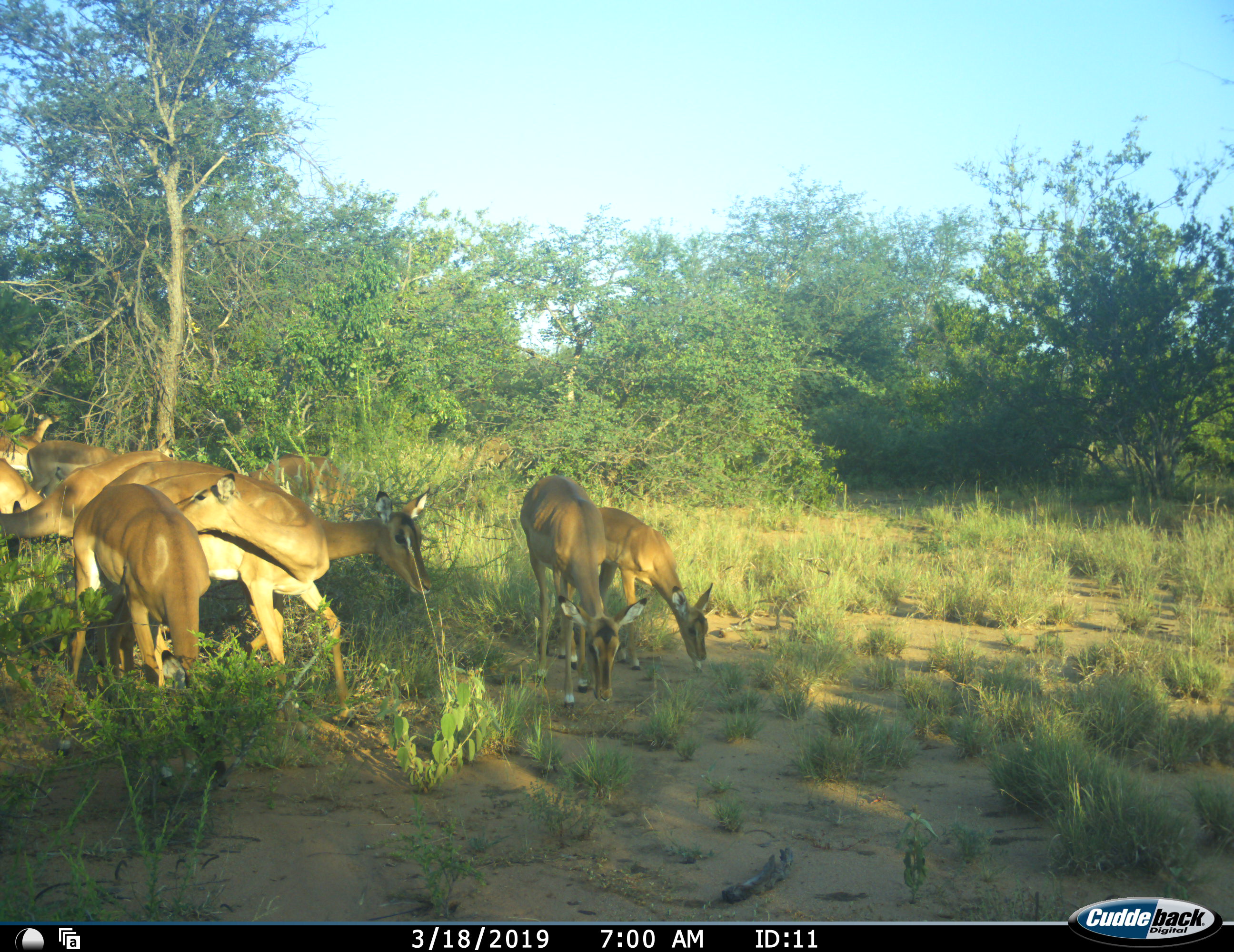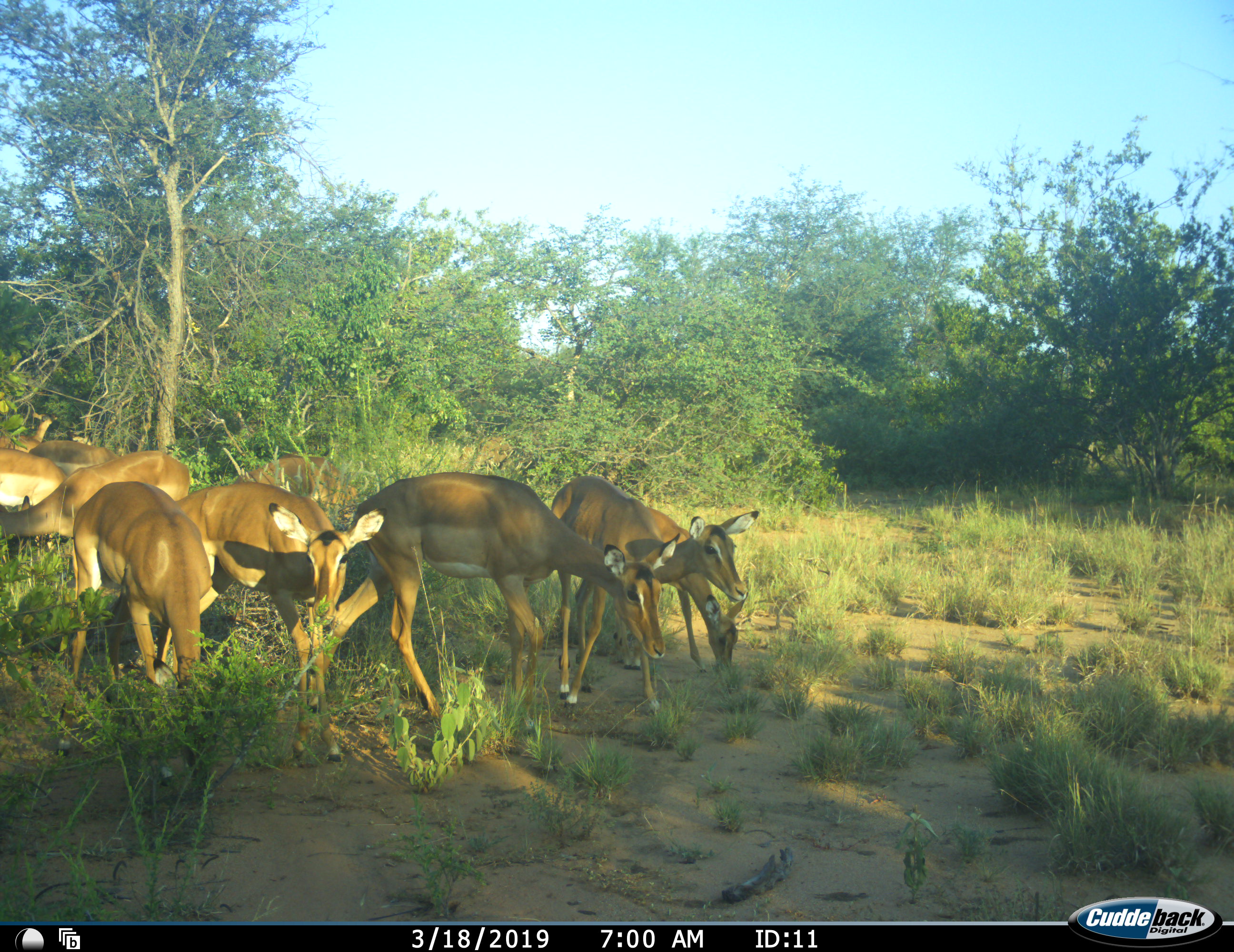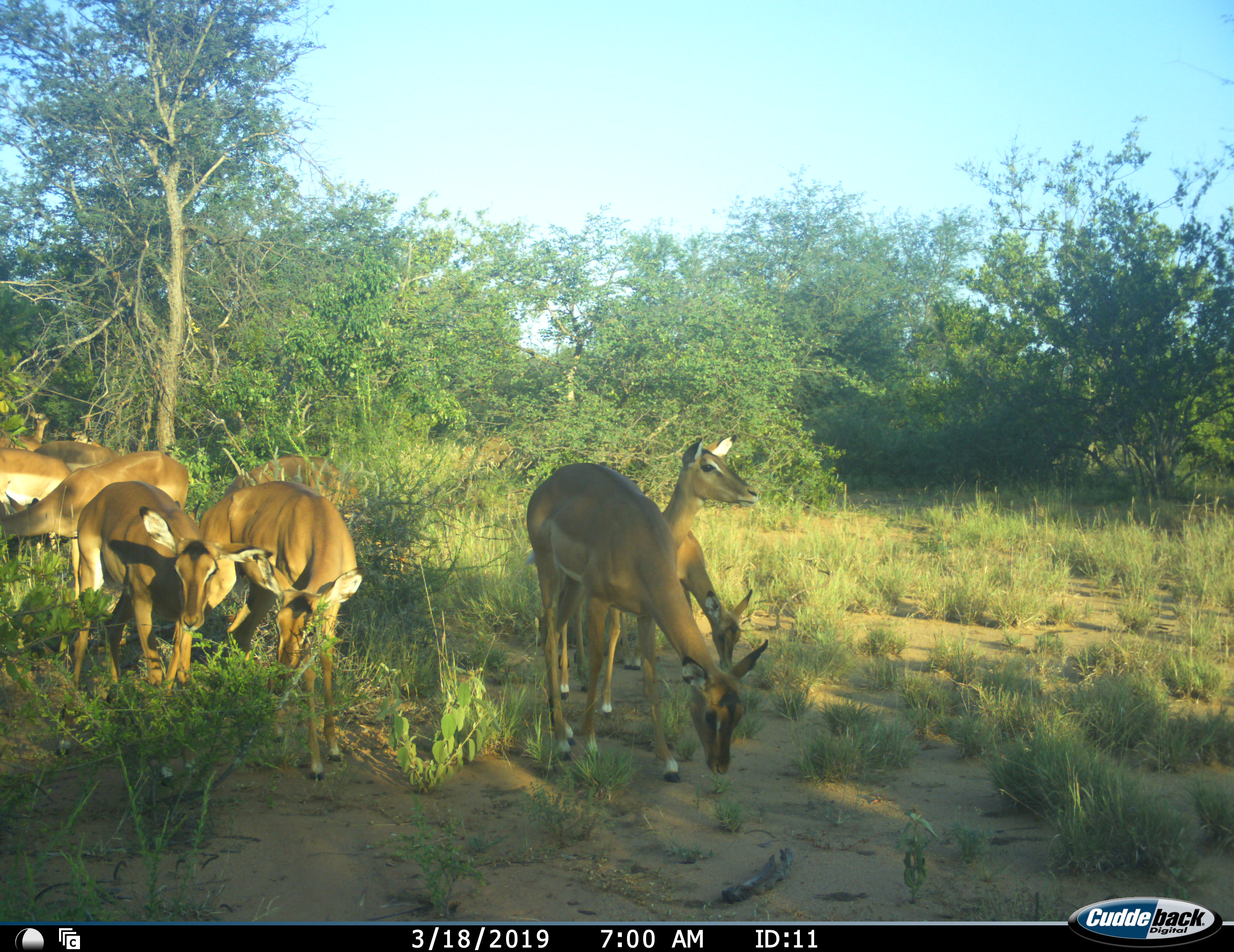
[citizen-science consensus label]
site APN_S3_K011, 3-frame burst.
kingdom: Animalia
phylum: Chordata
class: Mammalia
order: Artiodactyla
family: Bovidae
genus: Aepyceros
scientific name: Aepyceros melampus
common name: impala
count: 10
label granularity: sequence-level